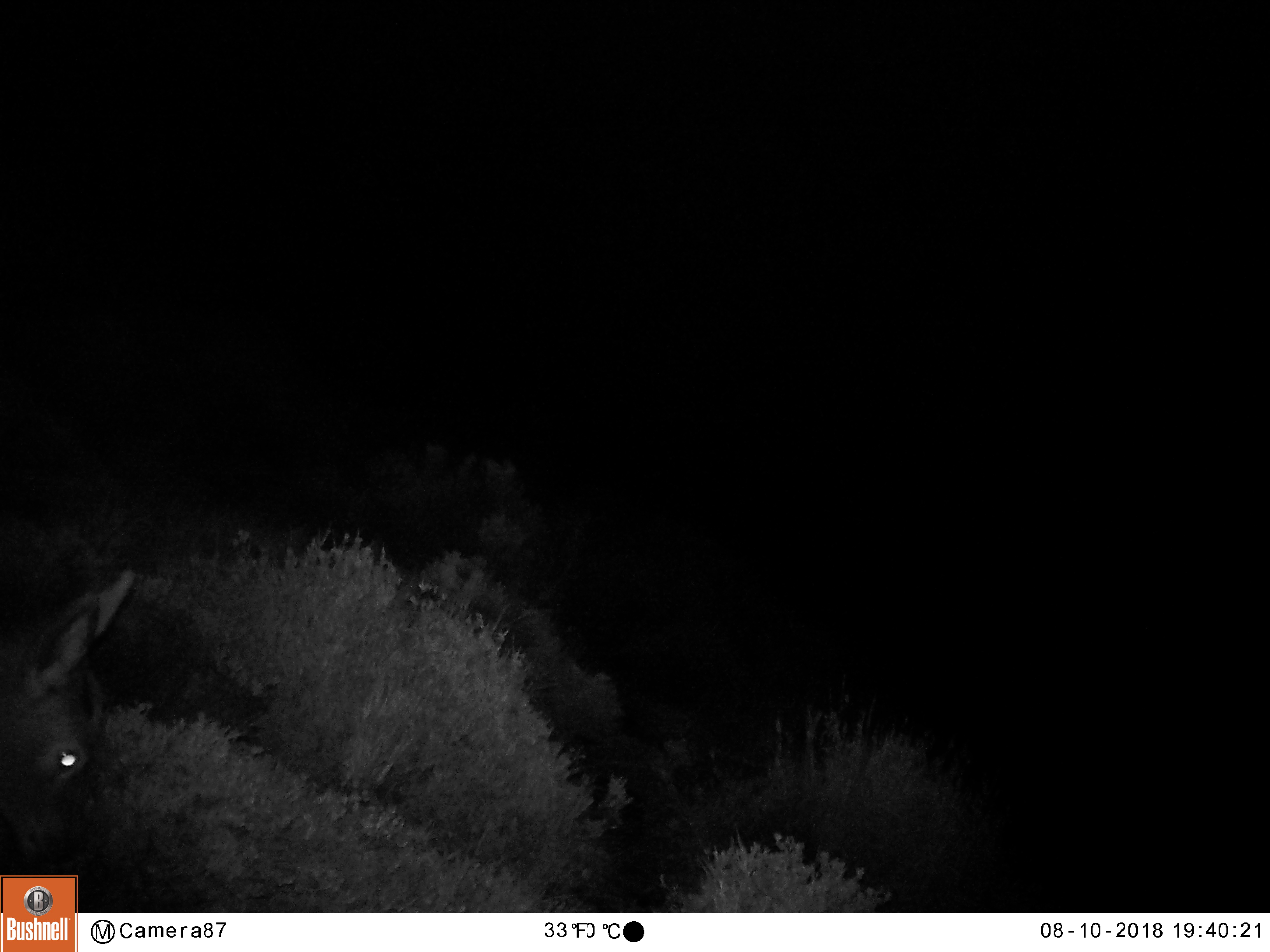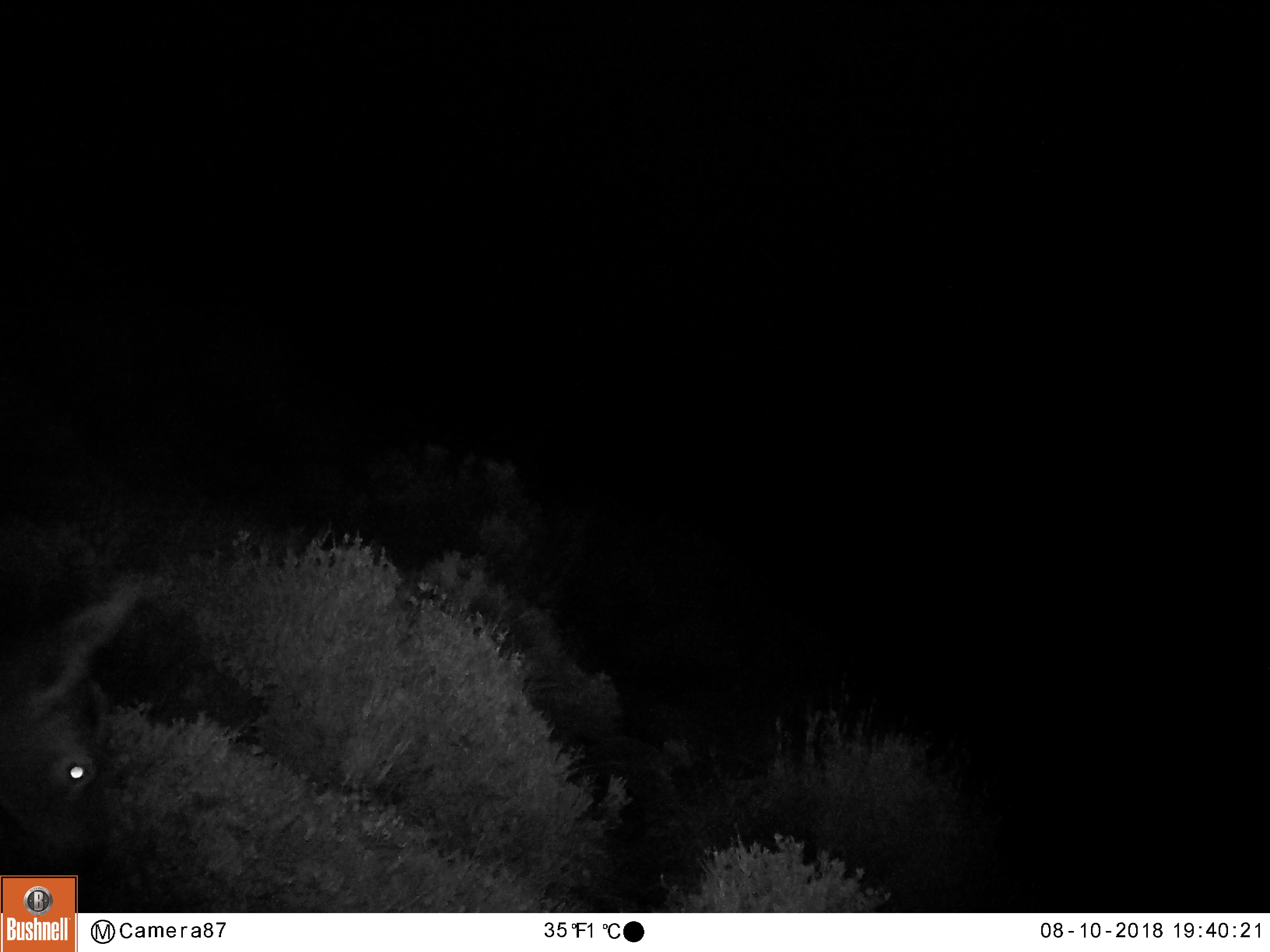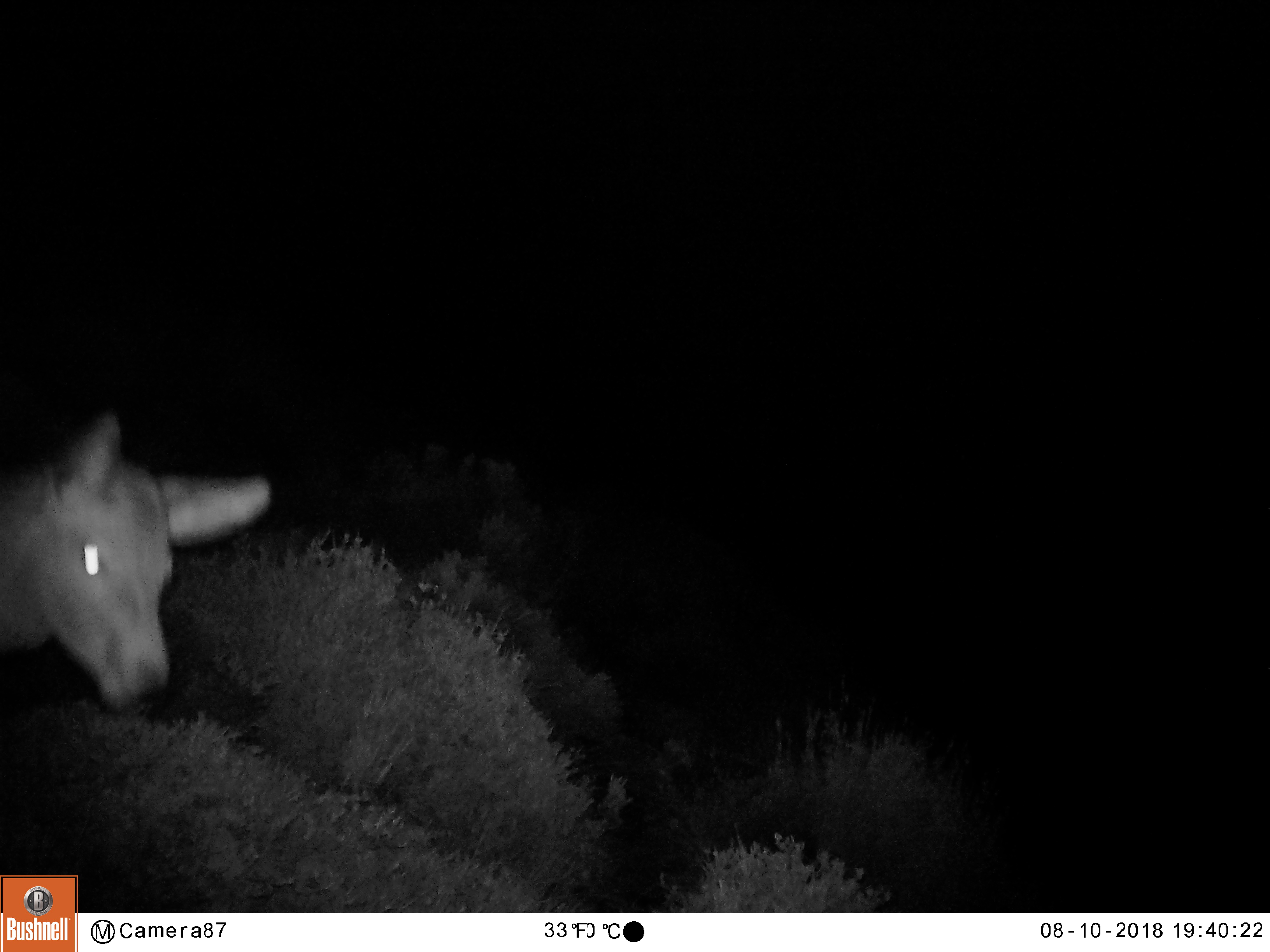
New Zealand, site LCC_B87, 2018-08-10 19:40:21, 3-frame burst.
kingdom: Animalia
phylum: Chordata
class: Mammalia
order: Artiodactyla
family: Cervidae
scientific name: Cervidae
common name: deer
Deer (Cervidae).